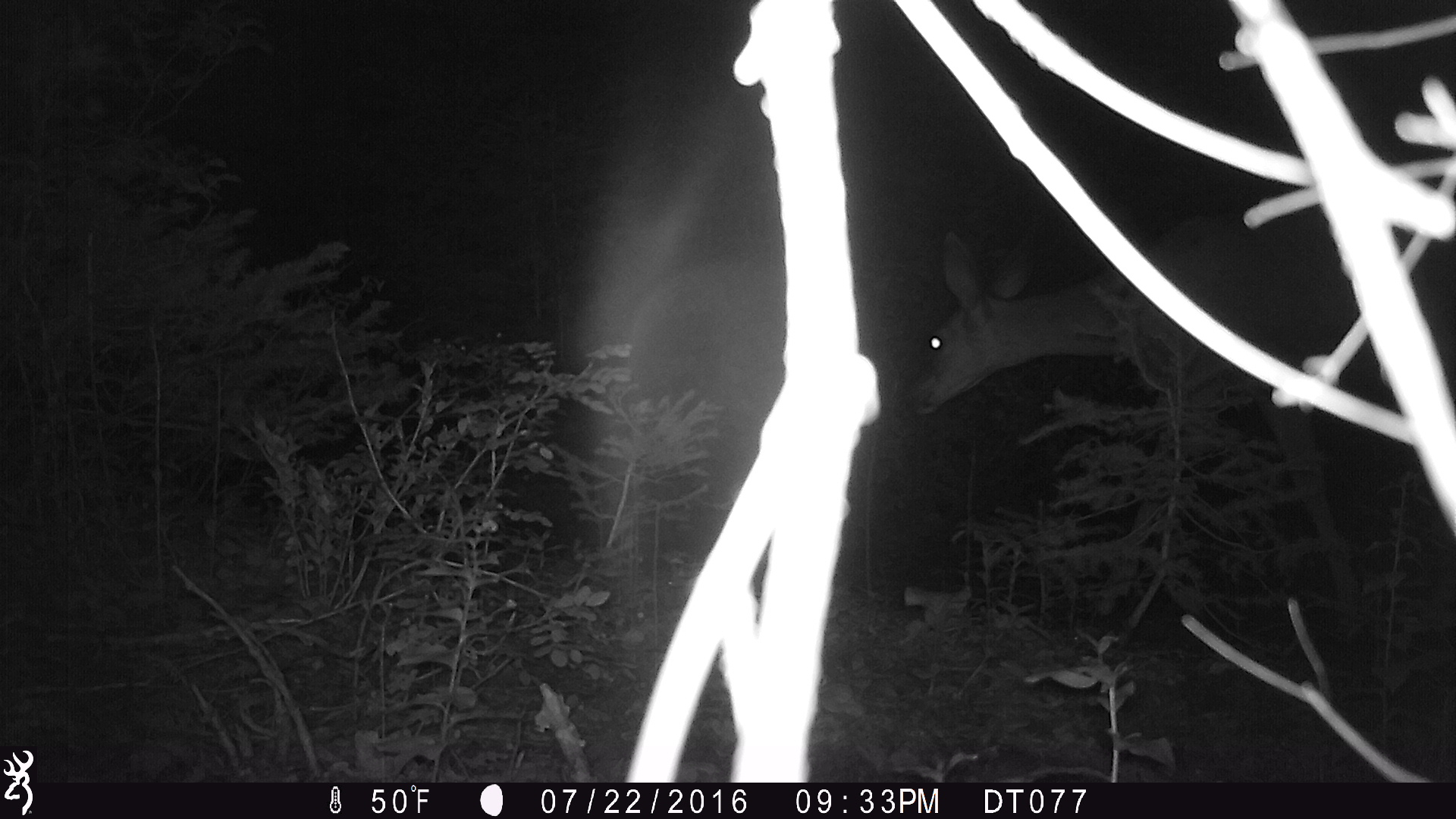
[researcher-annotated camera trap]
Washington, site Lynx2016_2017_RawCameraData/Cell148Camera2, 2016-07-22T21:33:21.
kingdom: Animalia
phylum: Chordata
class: Mammalia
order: Artiodactyla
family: Cervidae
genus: Odocoileus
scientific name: Odocoileus hemionus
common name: mule deer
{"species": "Odocoileus hemionus (mule deer)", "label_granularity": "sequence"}